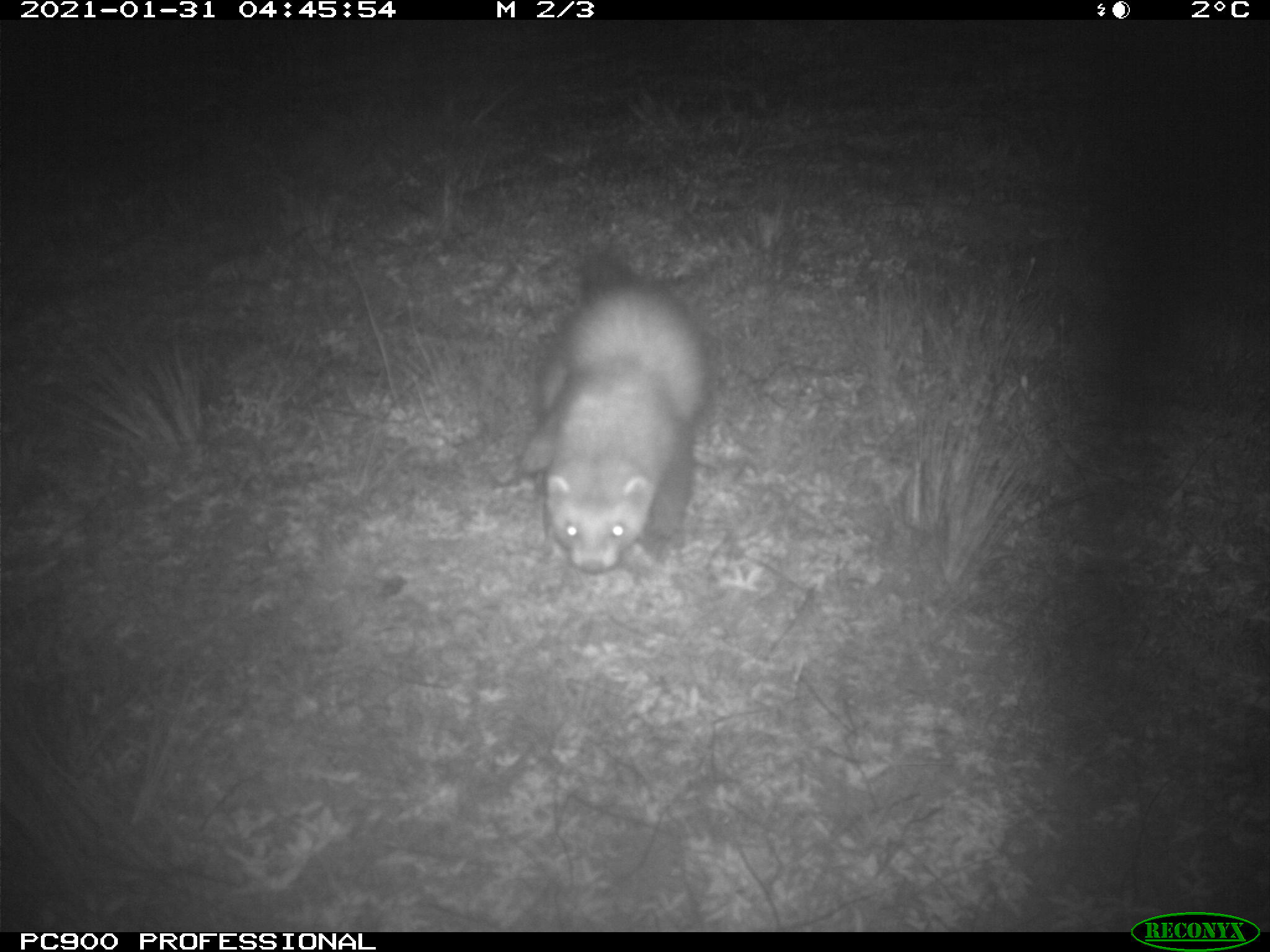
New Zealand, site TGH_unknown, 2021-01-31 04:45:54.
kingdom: Animalia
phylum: Chordata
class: Mammalia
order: Carnivora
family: Mustelidae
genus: Mustela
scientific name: Mustela furo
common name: ferret